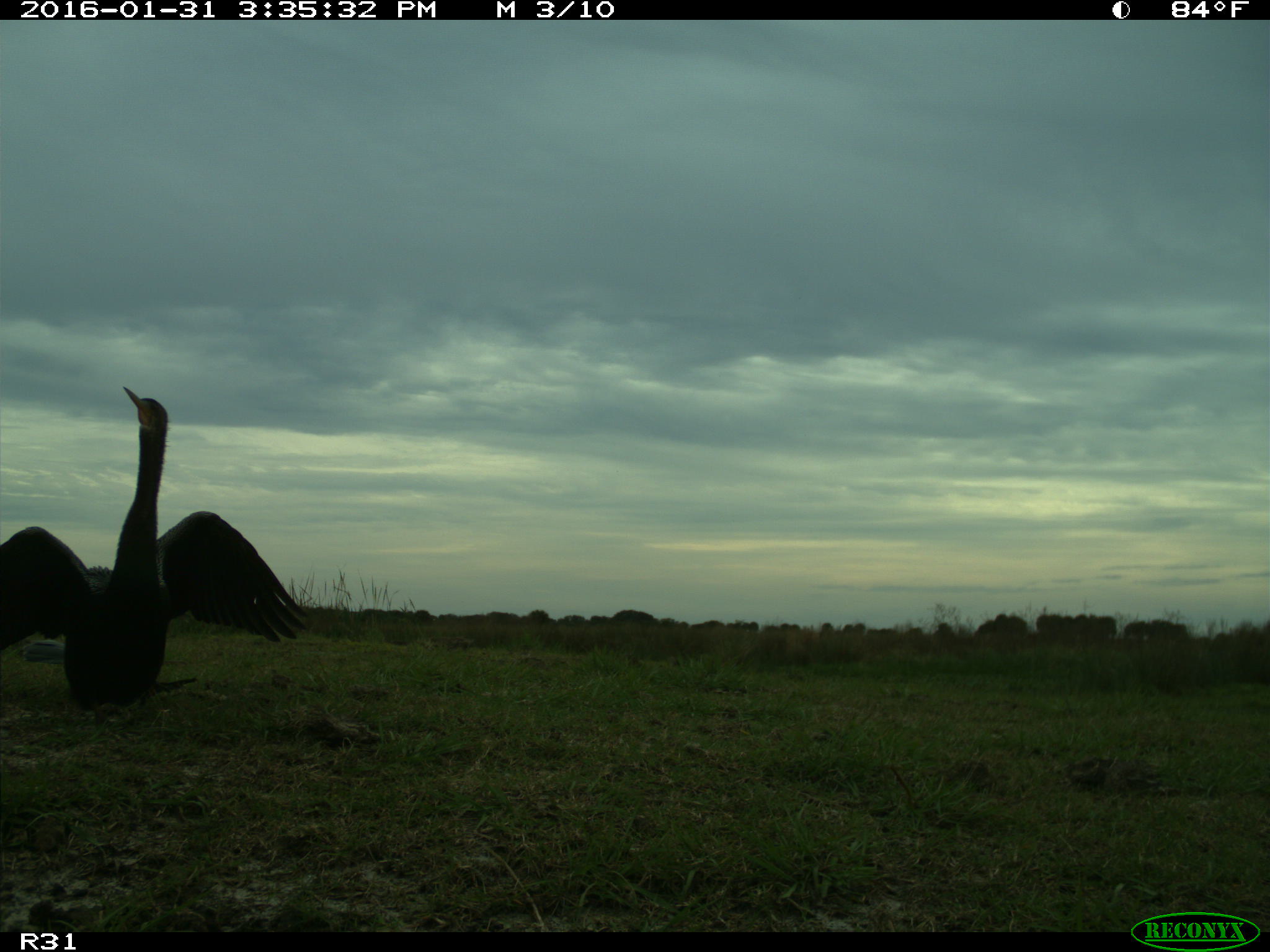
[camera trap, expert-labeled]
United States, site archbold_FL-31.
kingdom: Animalia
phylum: Chordata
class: Aves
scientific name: Aves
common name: birds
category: unidentified bird